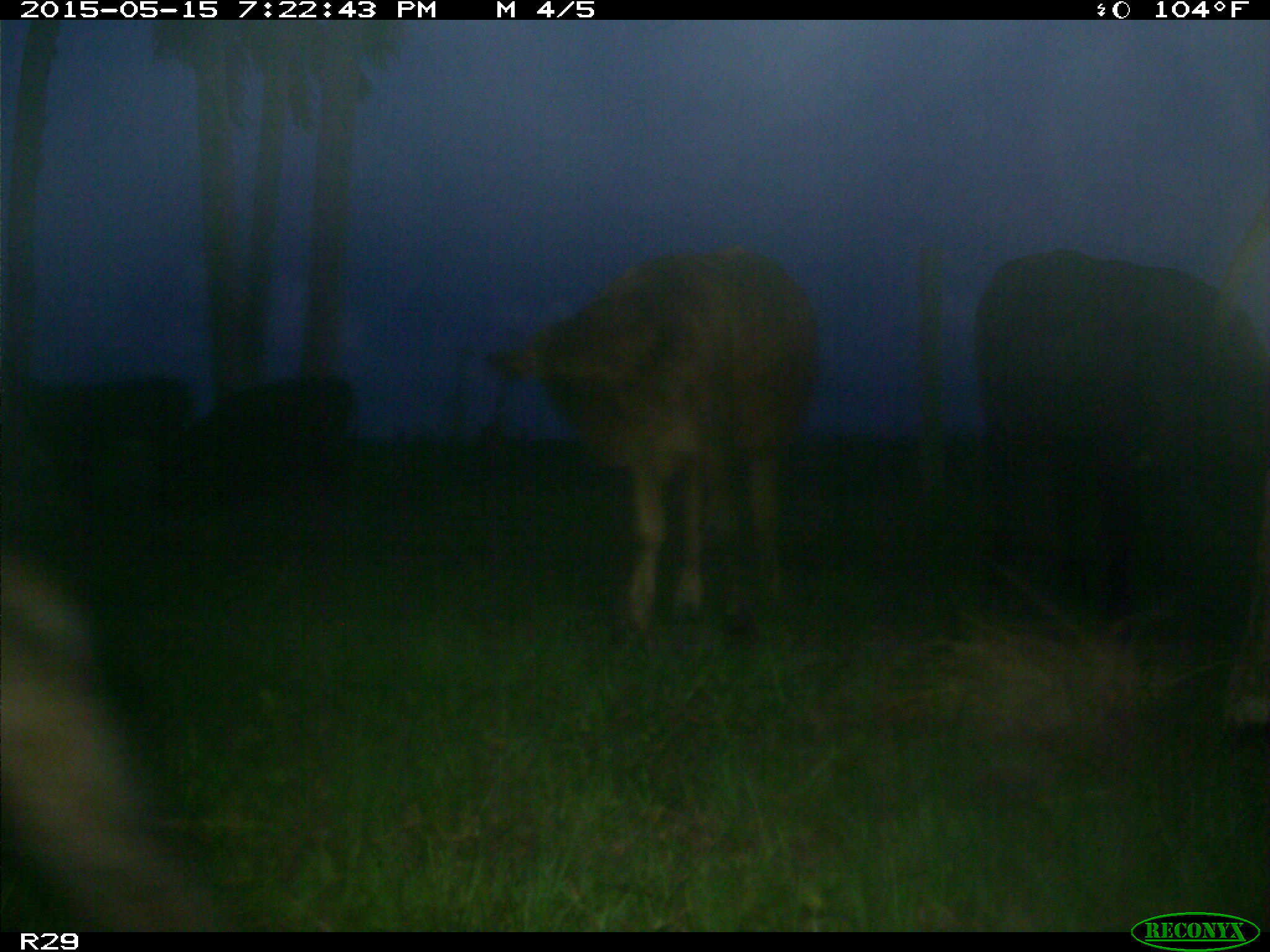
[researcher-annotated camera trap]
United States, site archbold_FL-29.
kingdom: Animalia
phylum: Chordata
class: Mammalia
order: Artiodactyla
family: Bovidae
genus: Bos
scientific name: Bos taurus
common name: domestic cow